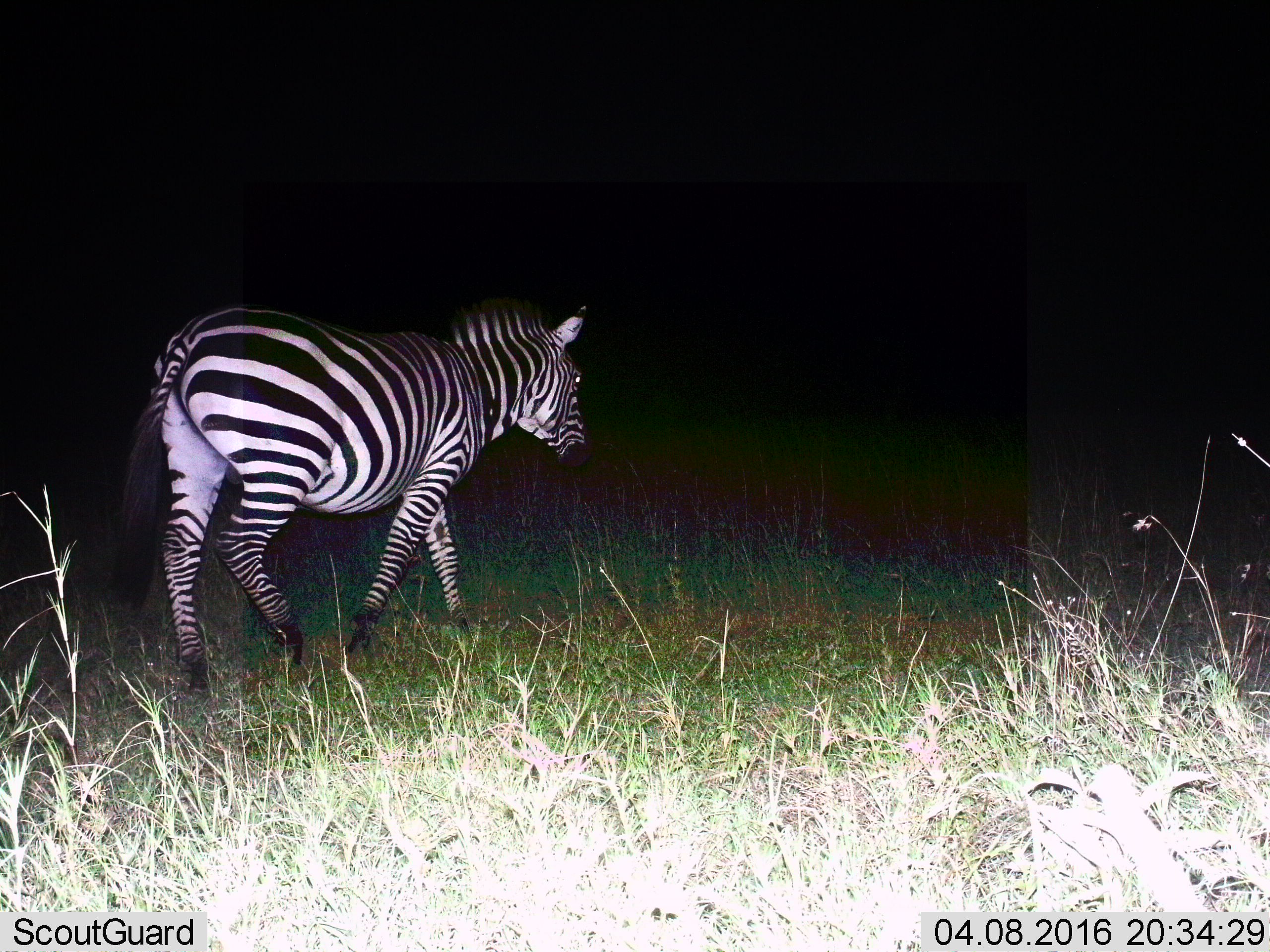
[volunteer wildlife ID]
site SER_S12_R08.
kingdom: Animalia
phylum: Chordata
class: Mammalia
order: Perissodactyla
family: Equidae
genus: Equus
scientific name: Equus quagga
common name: plains zebra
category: zebraplains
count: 1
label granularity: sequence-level